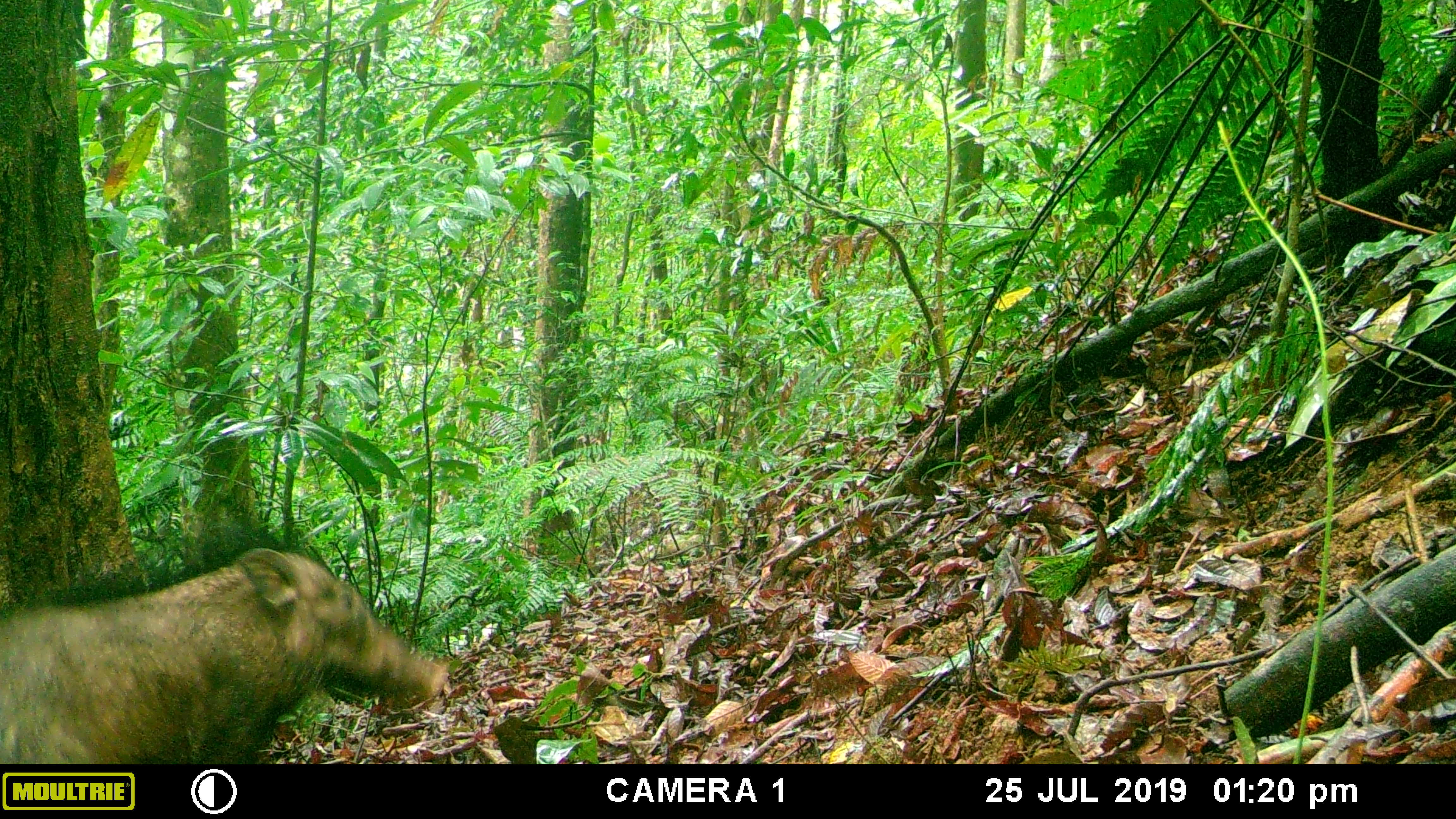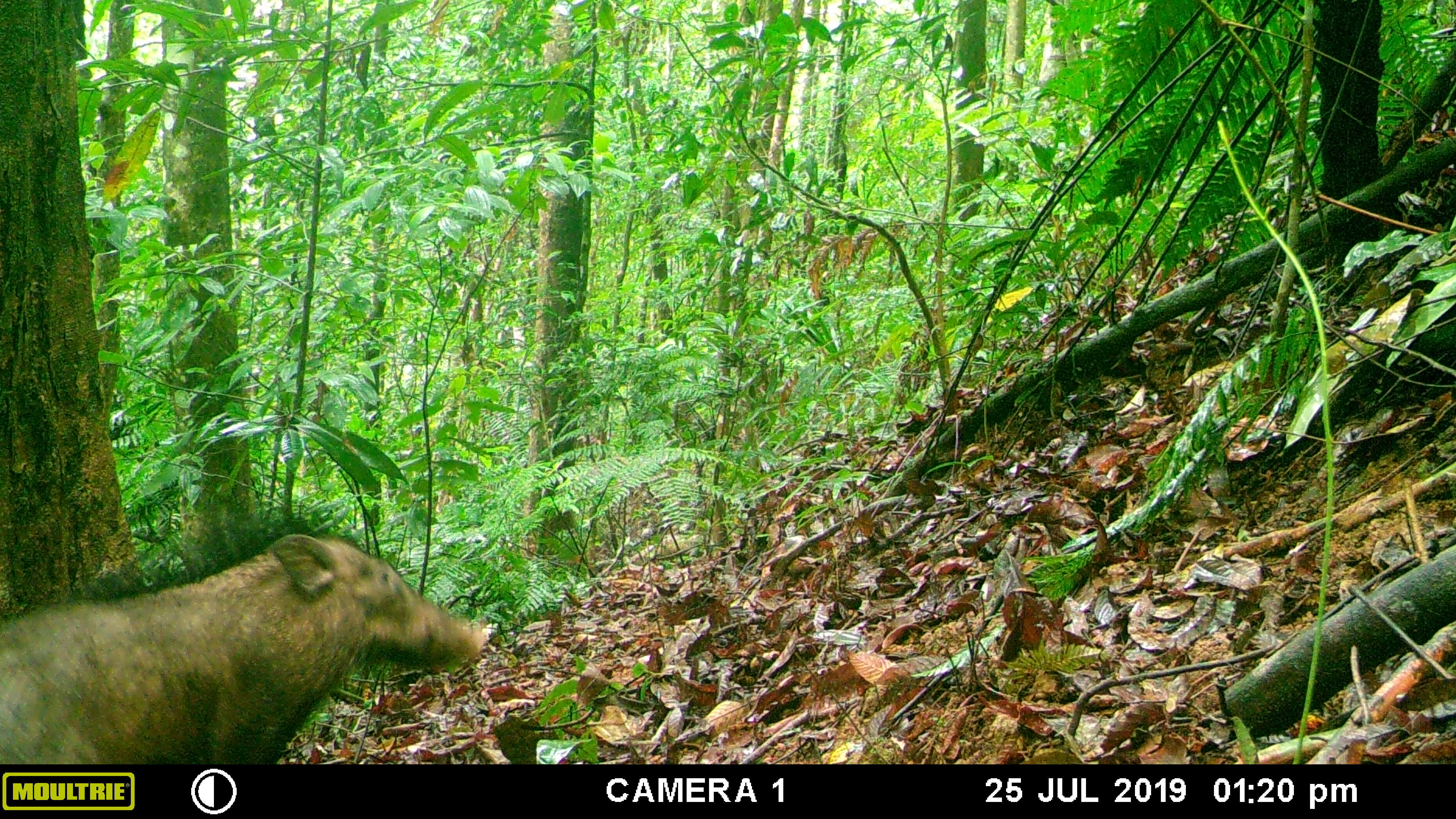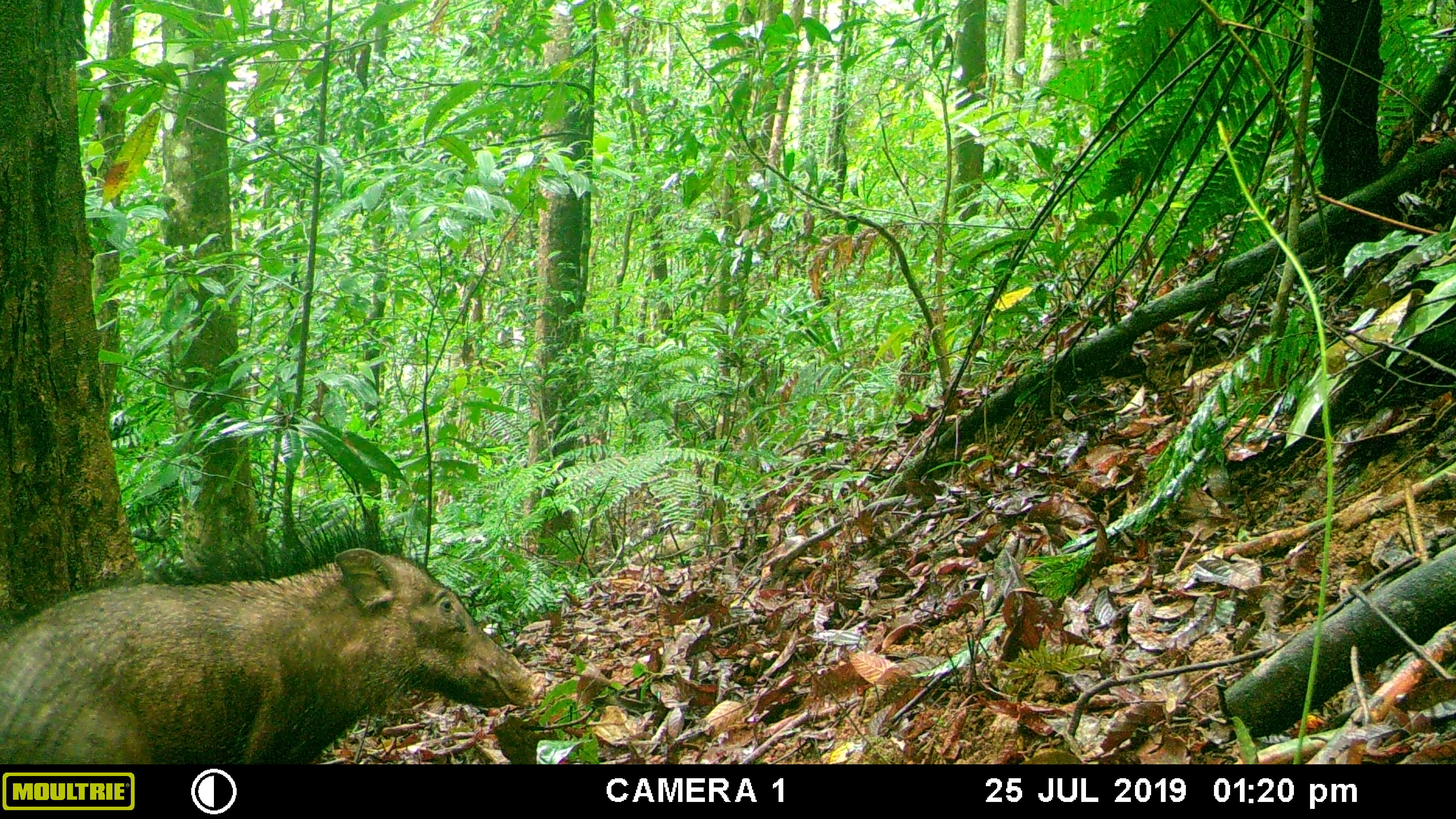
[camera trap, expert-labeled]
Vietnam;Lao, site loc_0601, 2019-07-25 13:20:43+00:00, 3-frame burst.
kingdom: Animalia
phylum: Chordata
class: Mammalia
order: Artiodactyla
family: Suidae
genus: Sus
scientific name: Sus scrofa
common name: eurasian wild pig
Eurasian wild pig (Sus scrofa). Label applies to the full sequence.